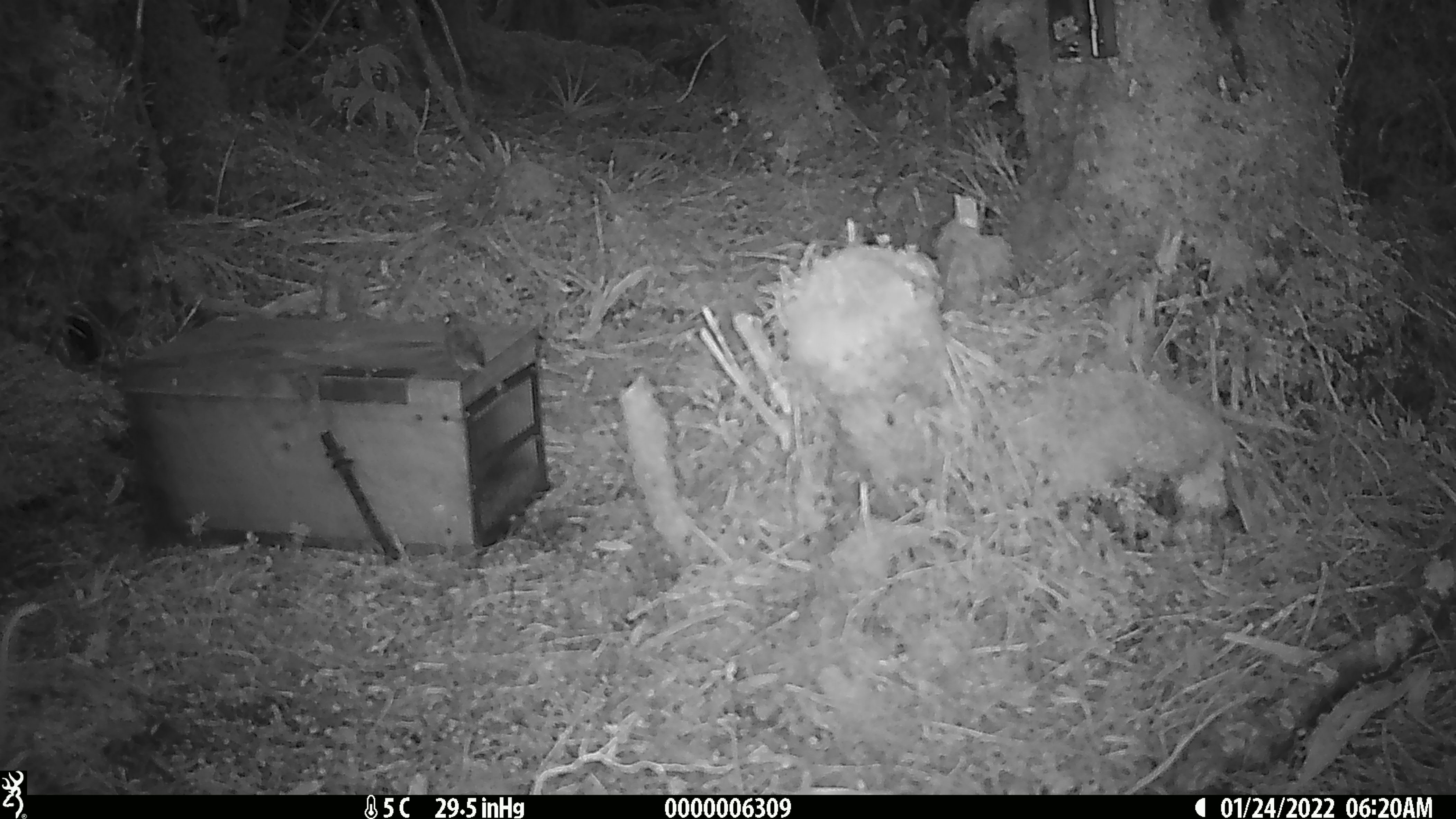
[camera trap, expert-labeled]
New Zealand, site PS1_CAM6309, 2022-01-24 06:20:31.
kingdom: Animalia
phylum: Chordata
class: Aves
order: Passeriformes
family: Petroicidae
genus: Petroica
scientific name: Petroica australis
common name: new zealand robin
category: robin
Robin (new zealand robin) (Petroica australis).